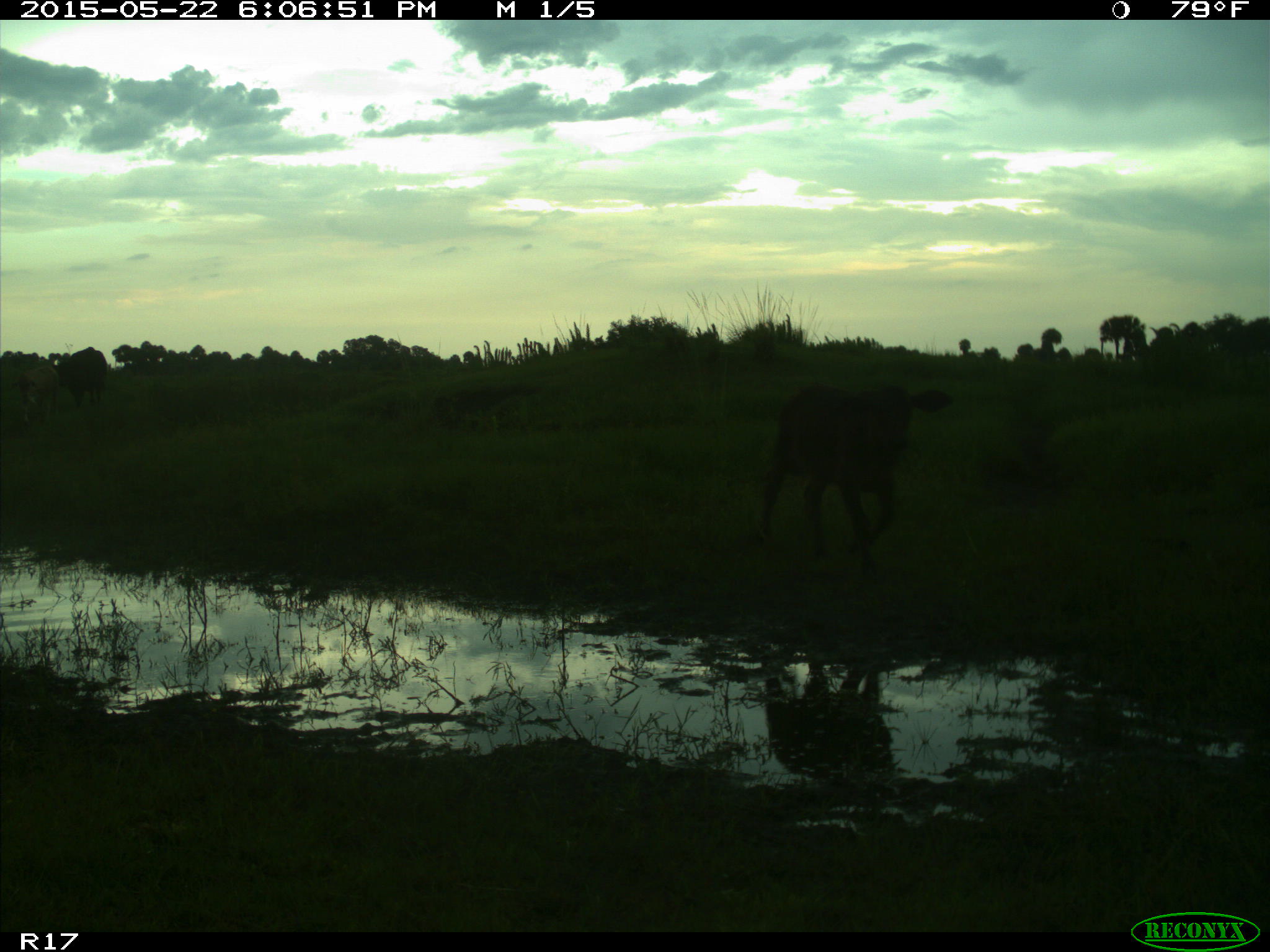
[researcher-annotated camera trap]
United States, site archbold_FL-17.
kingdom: Animalia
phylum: Chordata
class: Mammalia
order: Artiodactyla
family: Bovidae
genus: Bos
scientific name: Bos taurus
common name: domestic cow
Bos taurus (domestic cow).